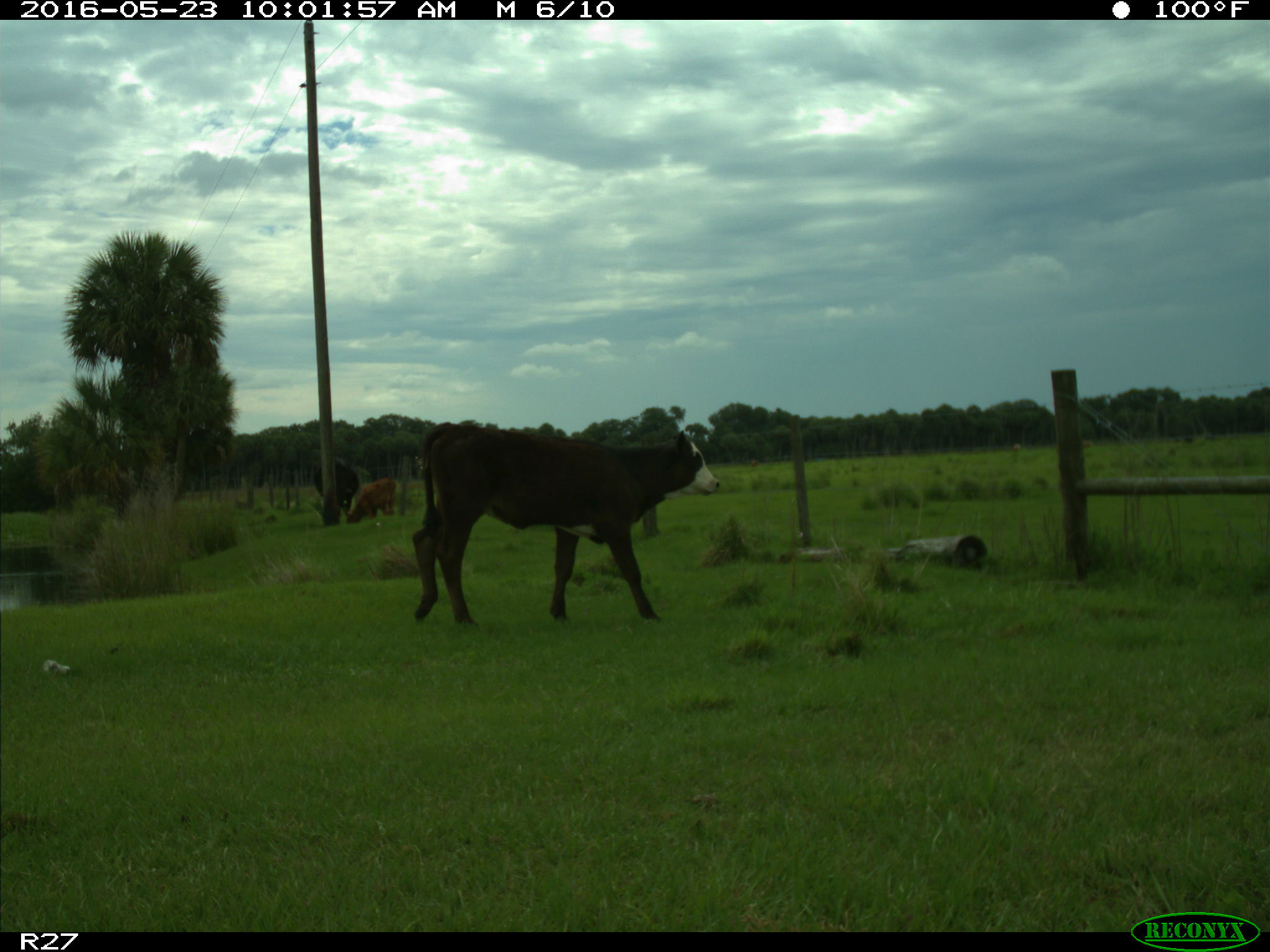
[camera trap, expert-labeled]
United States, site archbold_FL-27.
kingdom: Animalia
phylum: Chordata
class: Mammalia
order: Artiodactyla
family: Bovidae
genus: Bos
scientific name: Bos taurus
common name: domestic cow